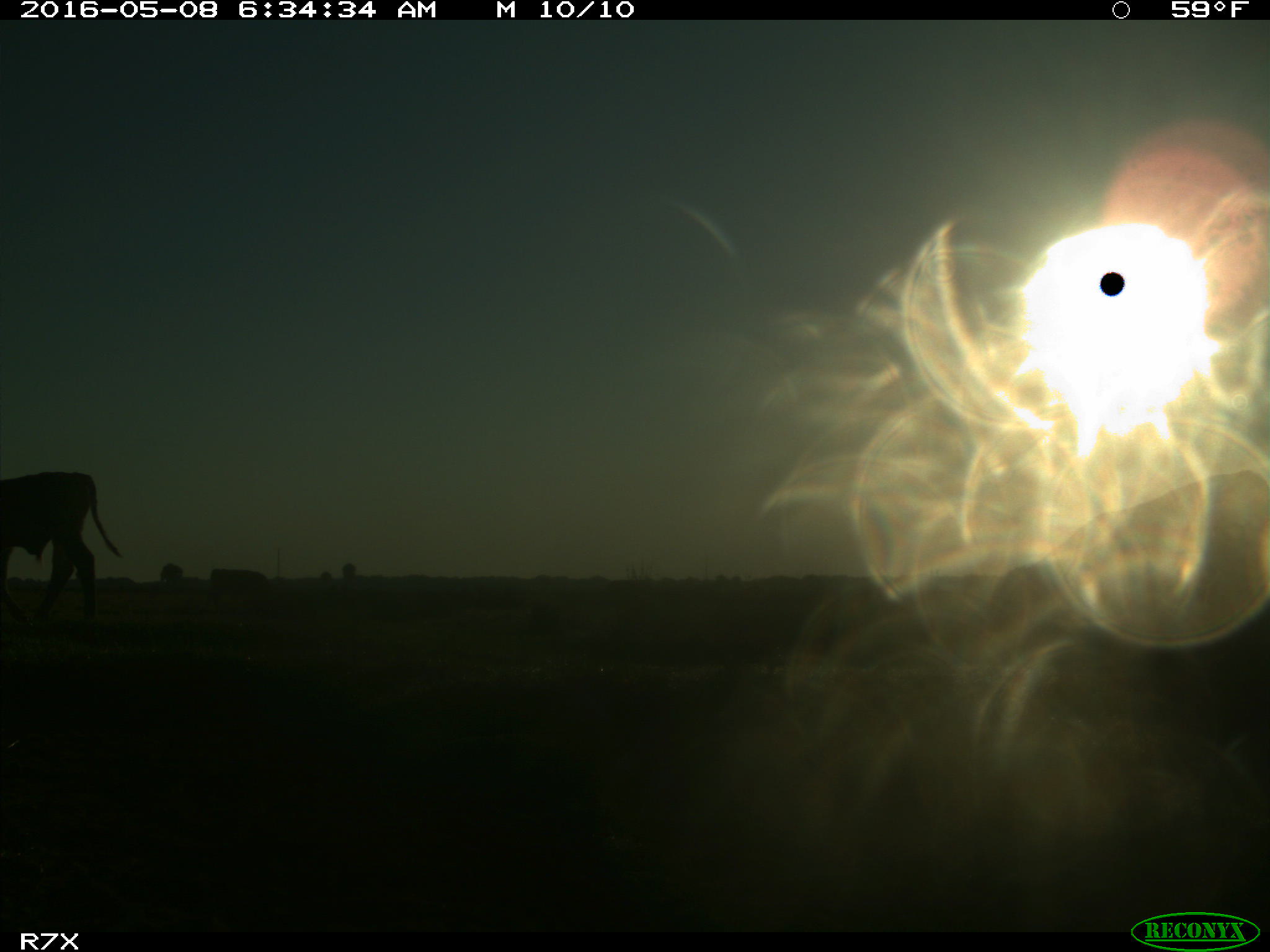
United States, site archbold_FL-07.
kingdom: Animalia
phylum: Chordata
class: Mammalia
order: Artiodactyla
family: Bovidae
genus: Bos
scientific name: Bos taurus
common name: domestic cow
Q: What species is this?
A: Bos taurus (domestic cow).